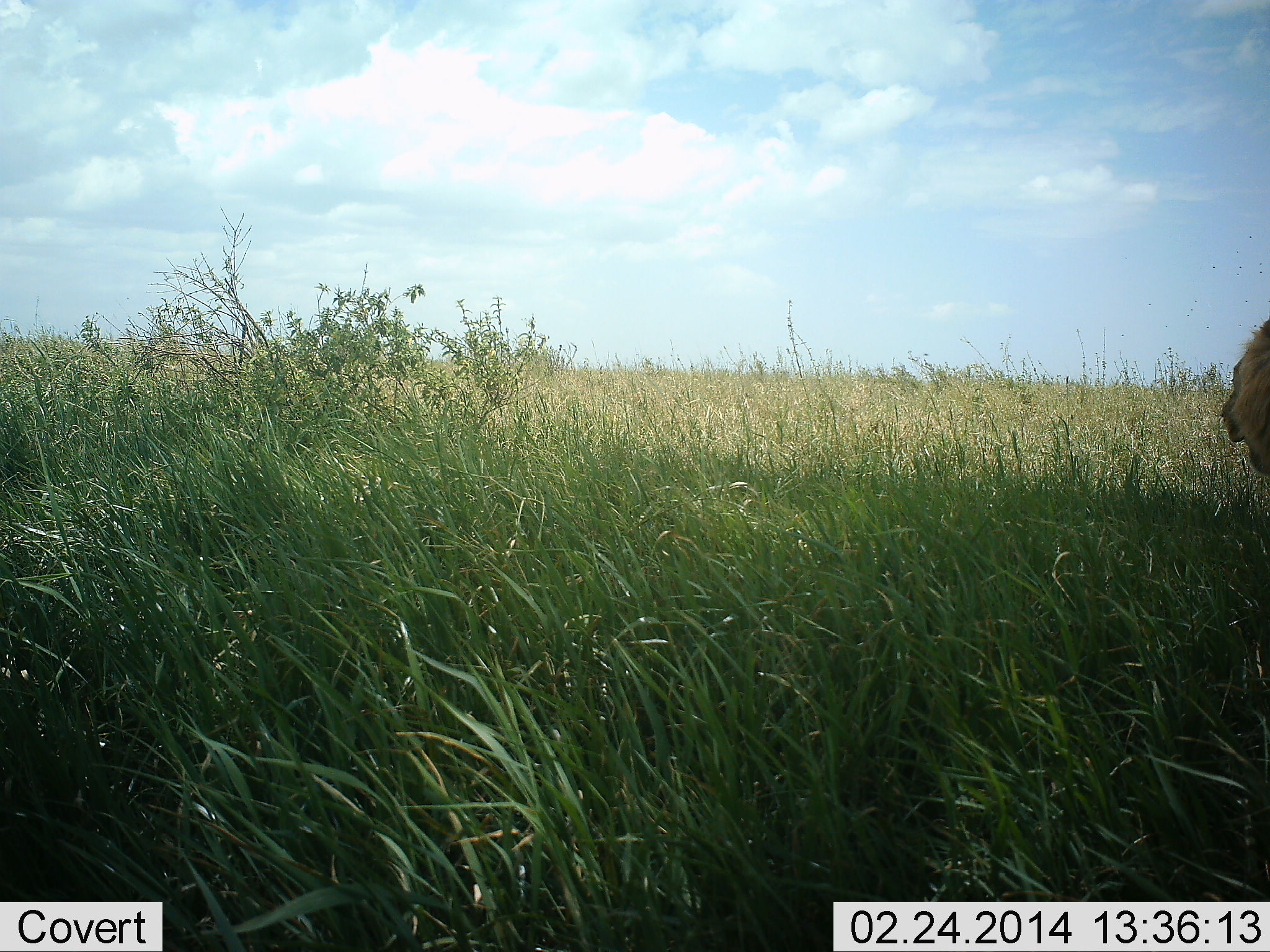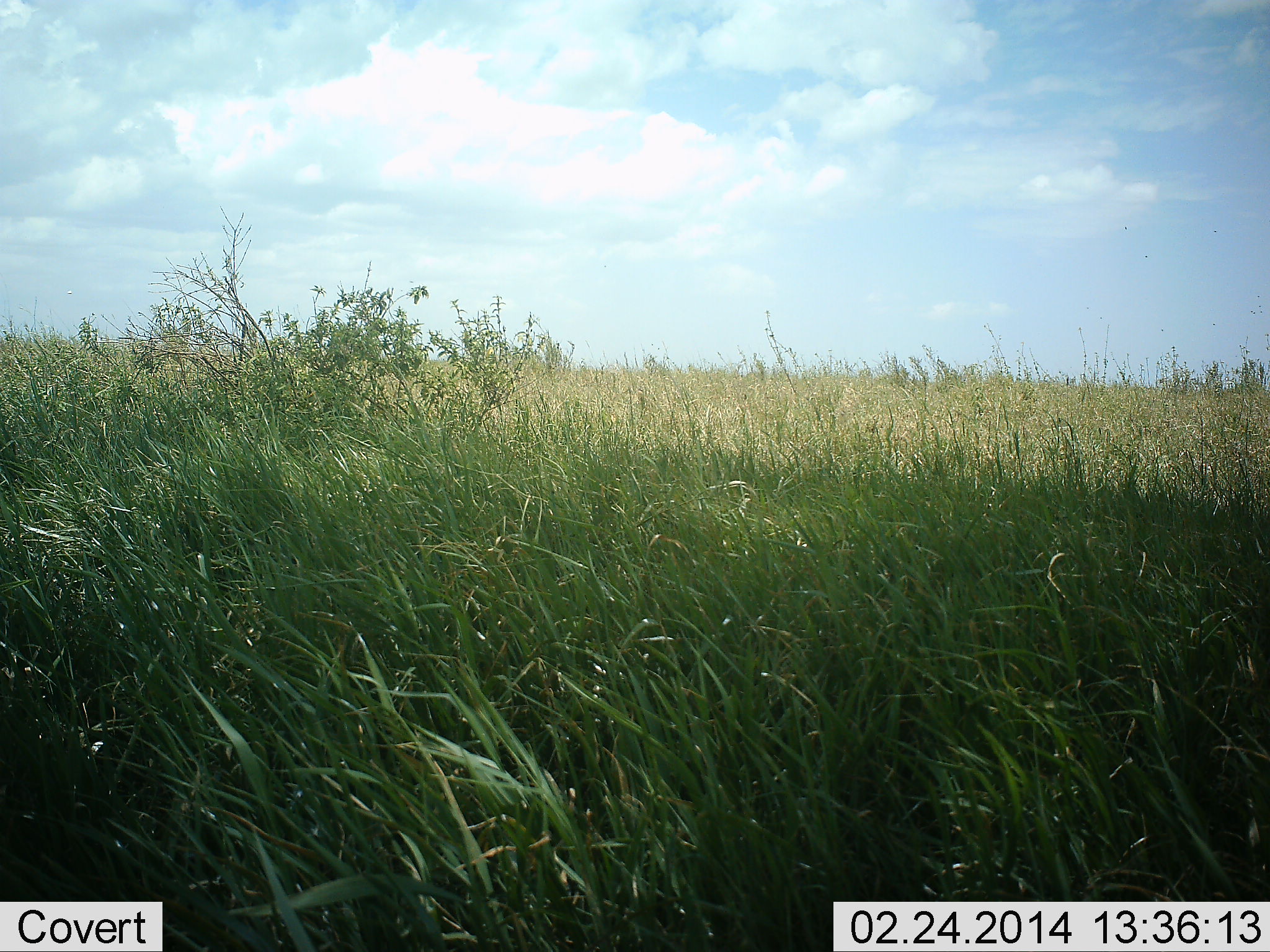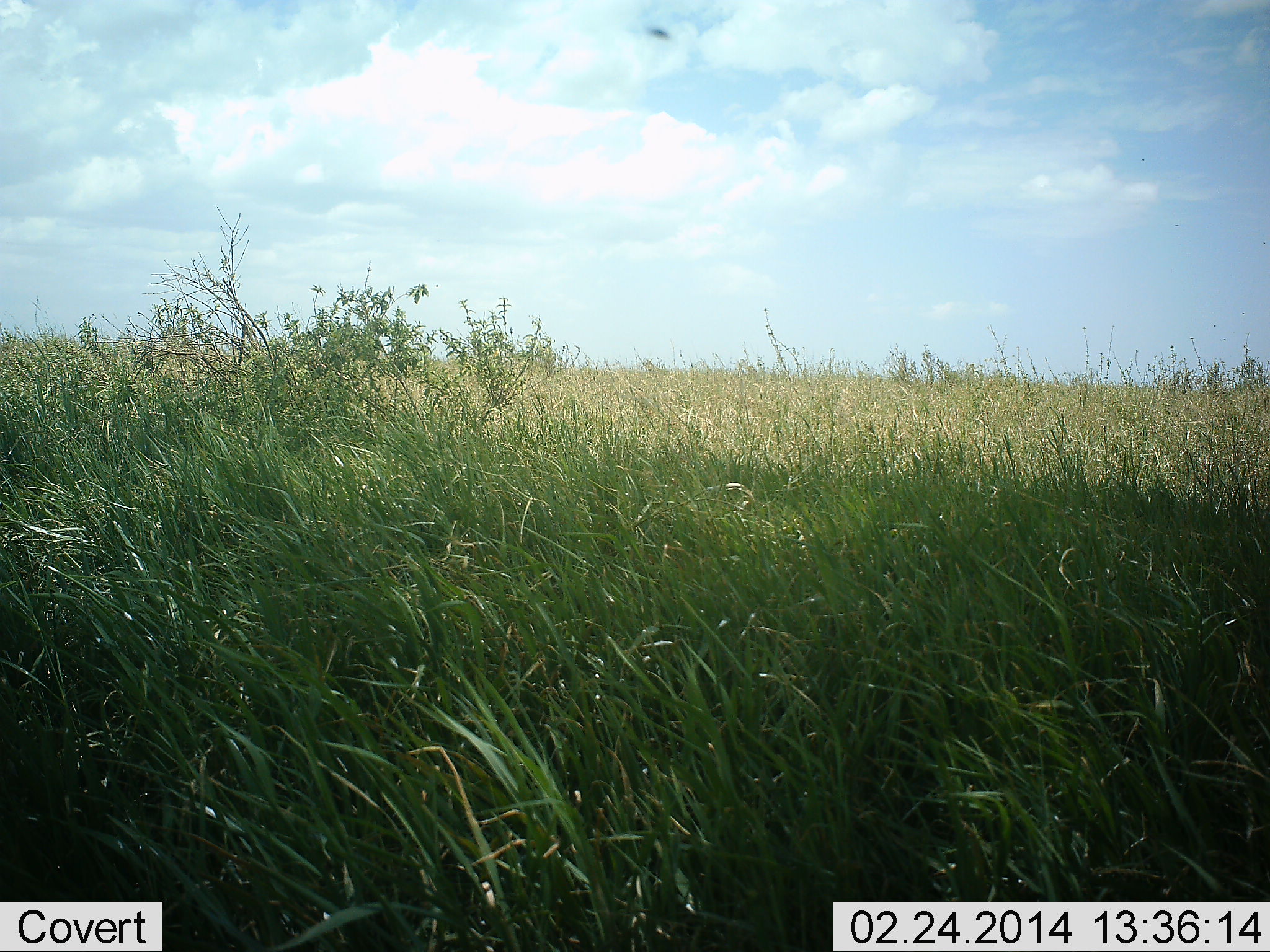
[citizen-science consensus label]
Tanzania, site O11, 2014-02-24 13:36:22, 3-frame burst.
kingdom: Animalia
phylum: Chordata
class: Mammalia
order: Carnivora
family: Felidae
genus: Panthera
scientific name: Panthera leo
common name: lion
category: lionmale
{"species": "lionmale (lion) (Panthera leo)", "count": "1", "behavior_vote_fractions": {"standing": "23%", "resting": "0%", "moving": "77%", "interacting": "0%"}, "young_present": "0%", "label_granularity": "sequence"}